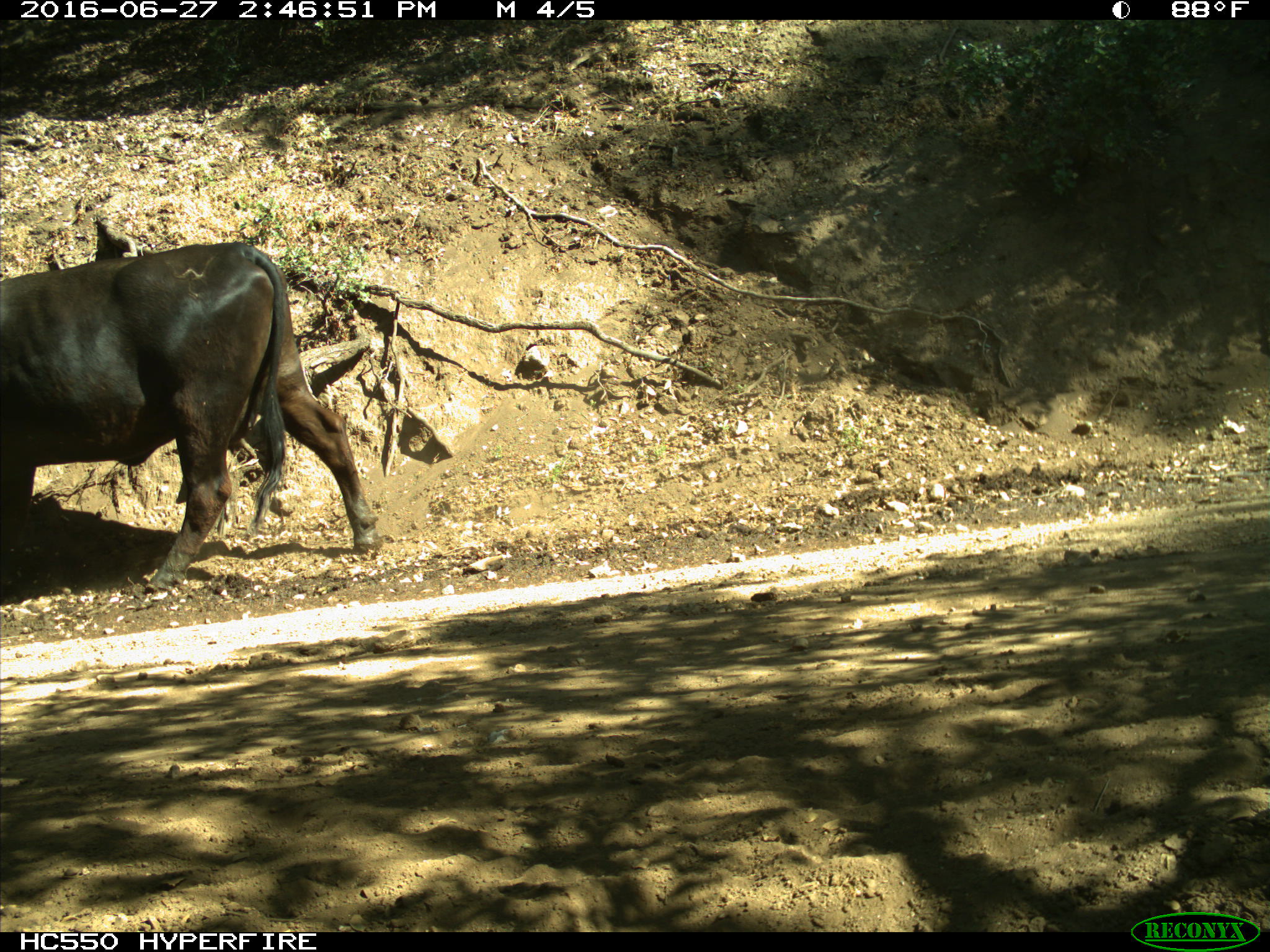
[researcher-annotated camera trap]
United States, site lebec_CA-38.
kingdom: Animalia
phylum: Chordata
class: Mammalia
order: Artiodactyla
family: Bovidae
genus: Bos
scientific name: Bos taurus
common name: domestic cow